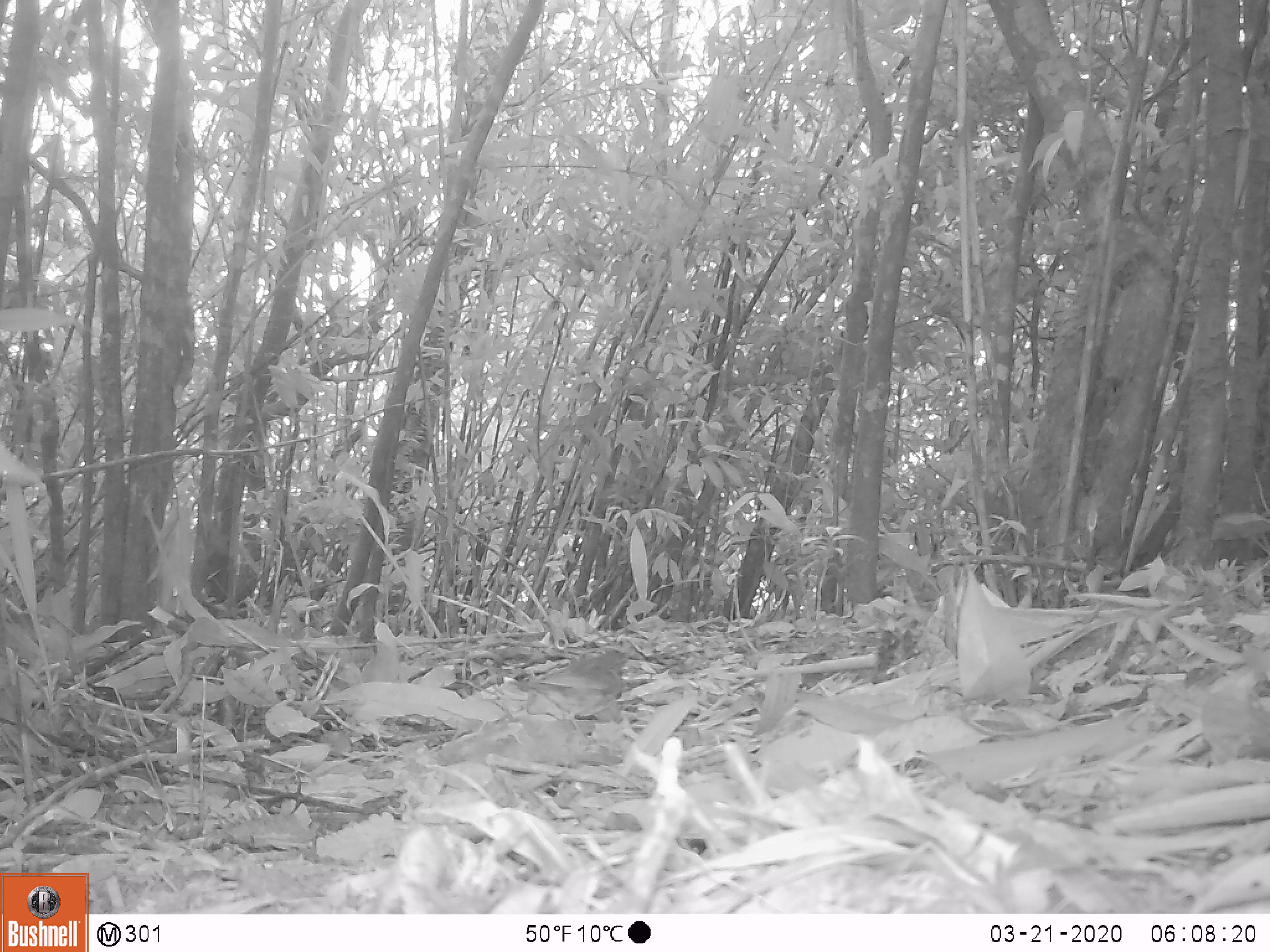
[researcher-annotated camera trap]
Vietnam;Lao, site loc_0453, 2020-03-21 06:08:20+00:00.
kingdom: Animalia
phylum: Chordata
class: Aves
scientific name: Aves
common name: bird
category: unidentified bird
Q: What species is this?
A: Unidentified bird (bird) (Aves).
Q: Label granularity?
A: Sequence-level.